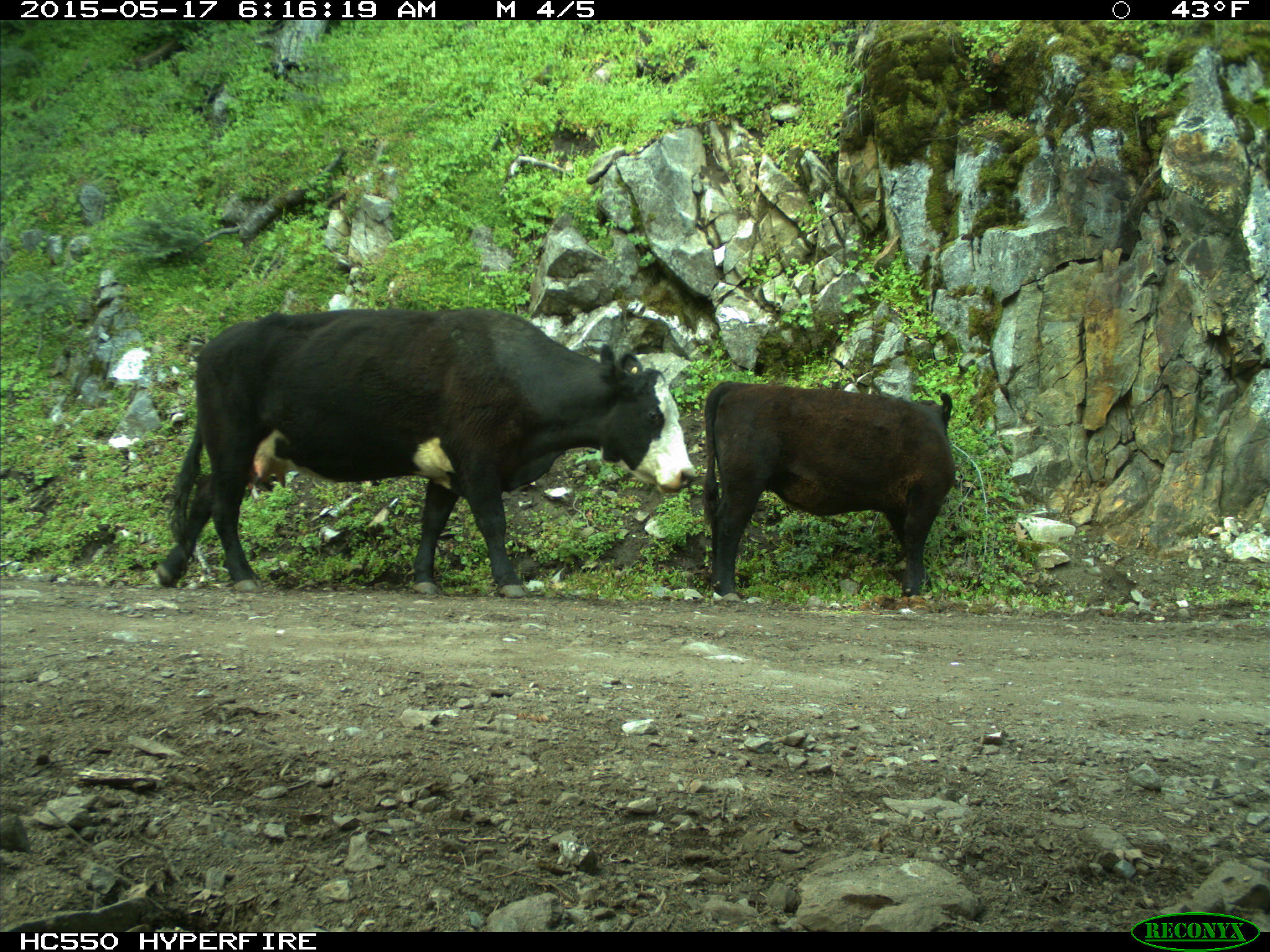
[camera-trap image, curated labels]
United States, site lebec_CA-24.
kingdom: Animalia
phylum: Chordata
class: Mammalia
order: Artiodactyla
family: Bovidae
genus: Bos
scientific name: Bos taurus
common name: domestic cow